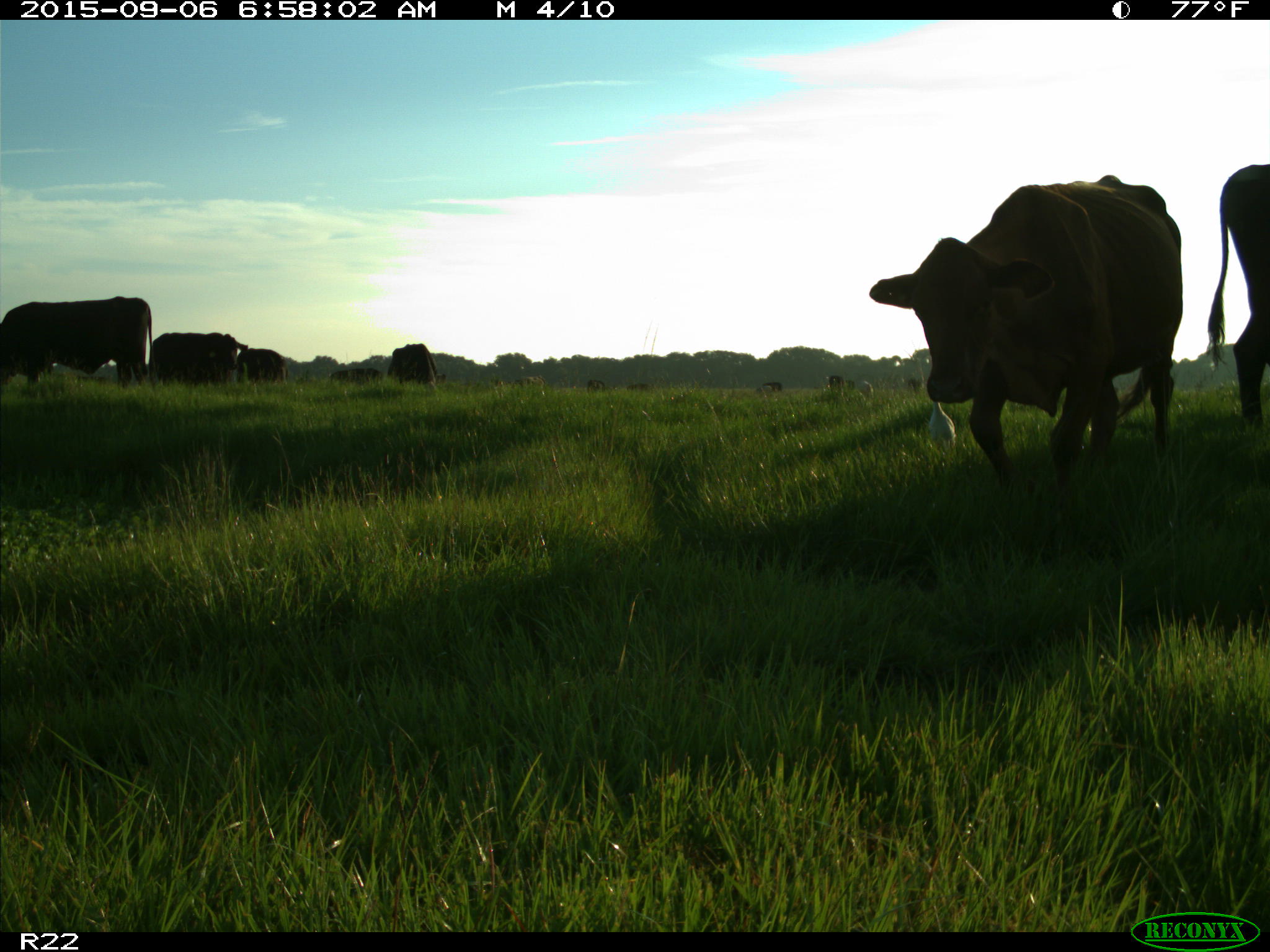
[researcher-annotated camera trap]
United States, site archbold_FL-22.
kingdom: Animalia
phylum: Chordata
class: Mammalia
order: Artiodactyla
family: Bovidae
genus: Bos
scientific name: Bos taurus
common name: domestic cow